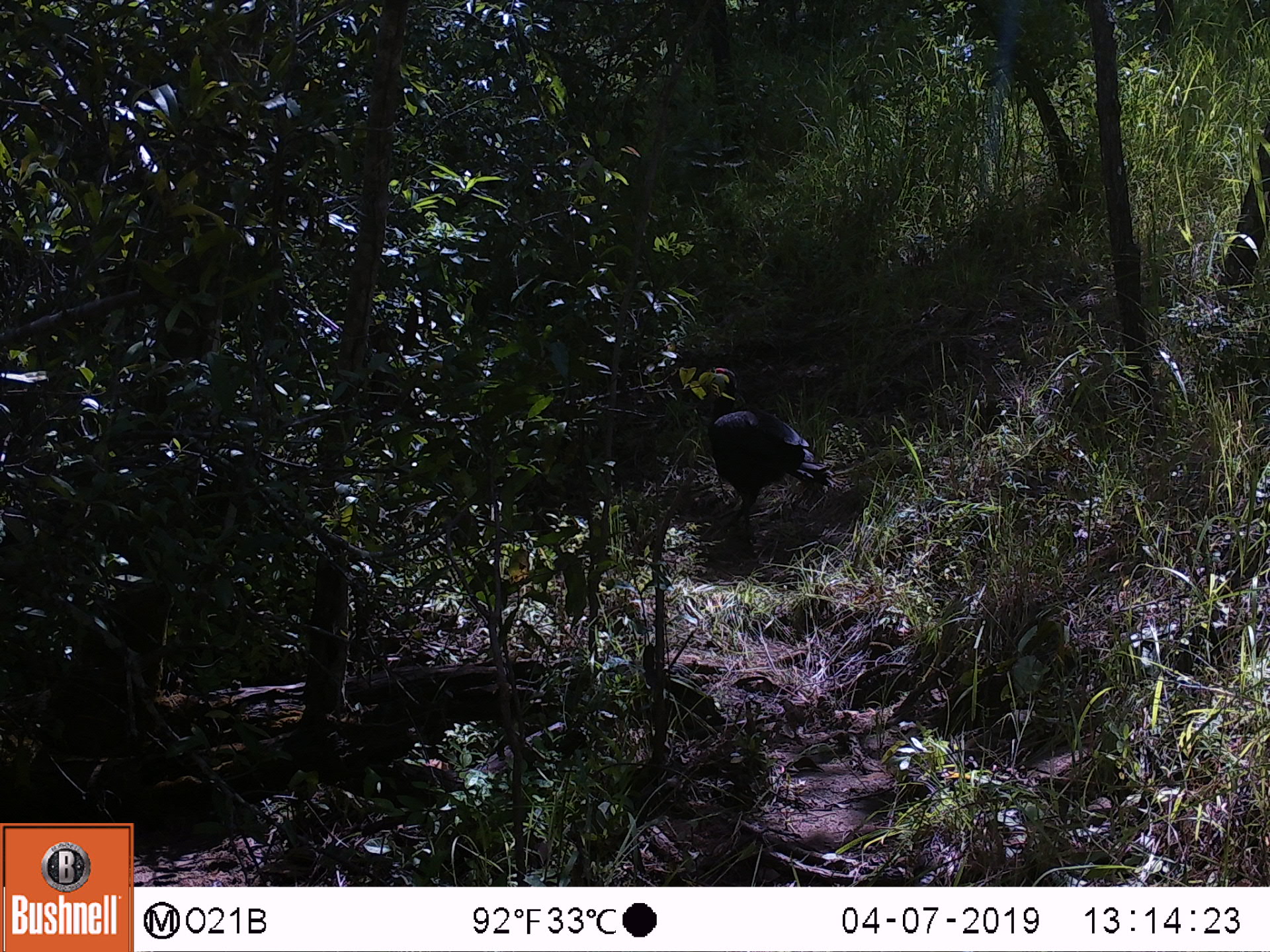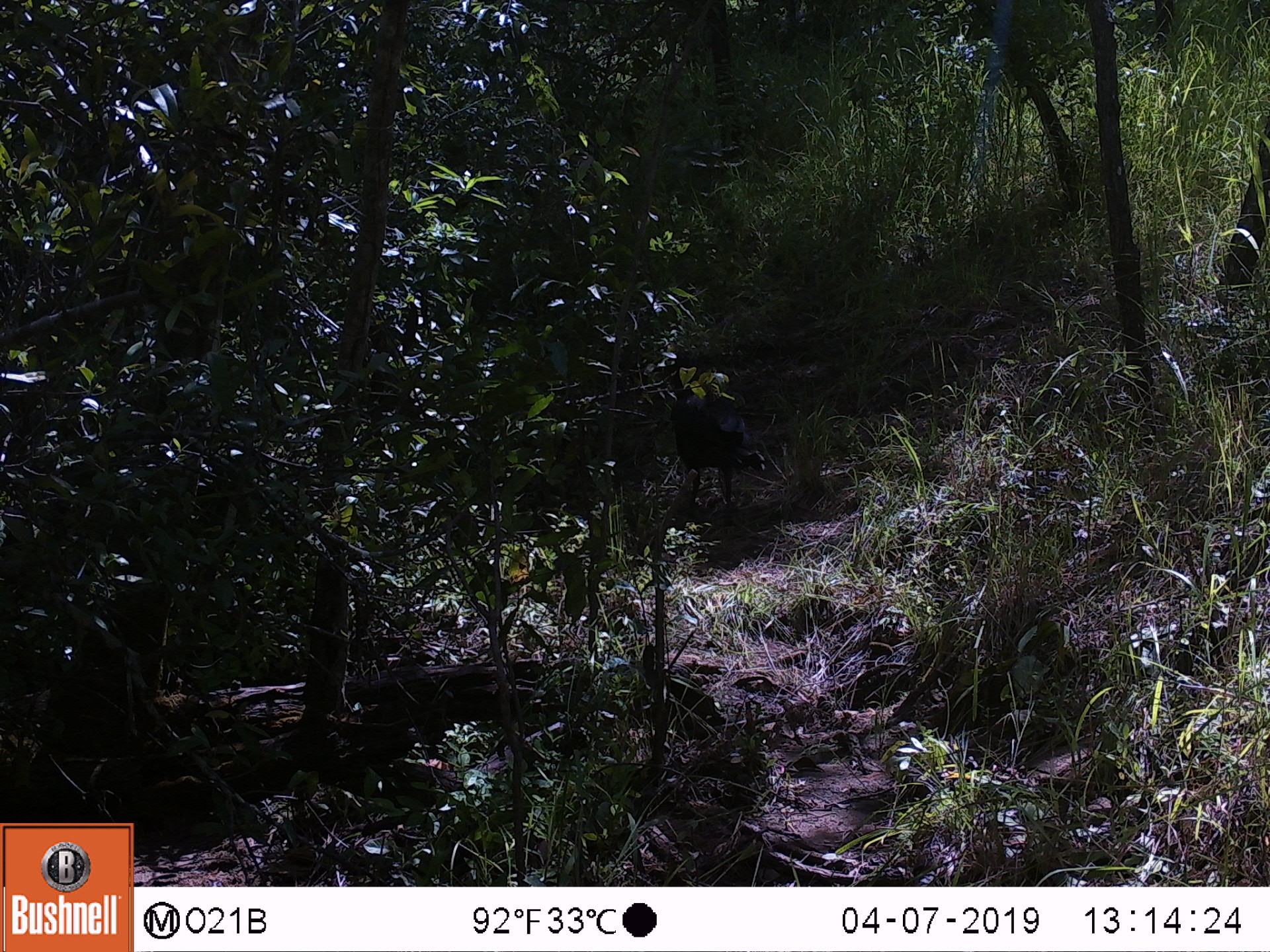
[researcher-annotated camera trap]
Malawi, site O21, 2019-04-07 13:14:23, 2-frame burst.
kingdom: Animalia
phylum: Chordata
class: Aves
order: Bucerotiformes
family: Bucorvidae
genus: Bucorvus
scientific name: Bucorvus leadbeateri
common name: southern ground hornbill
Southern ground hornbill (Bucorvus leadbeateri), count 1.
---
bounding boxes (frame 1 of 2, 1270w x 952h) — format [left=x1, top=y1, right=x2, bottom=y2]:
southern ground hornbill: [left=663, top=356, right=832, bottom=544]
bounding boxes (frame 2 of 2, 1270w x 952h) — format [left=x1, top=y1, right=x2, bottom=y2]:
southern ground hornbill: [left=640, top=351, right=771, bottom=537]